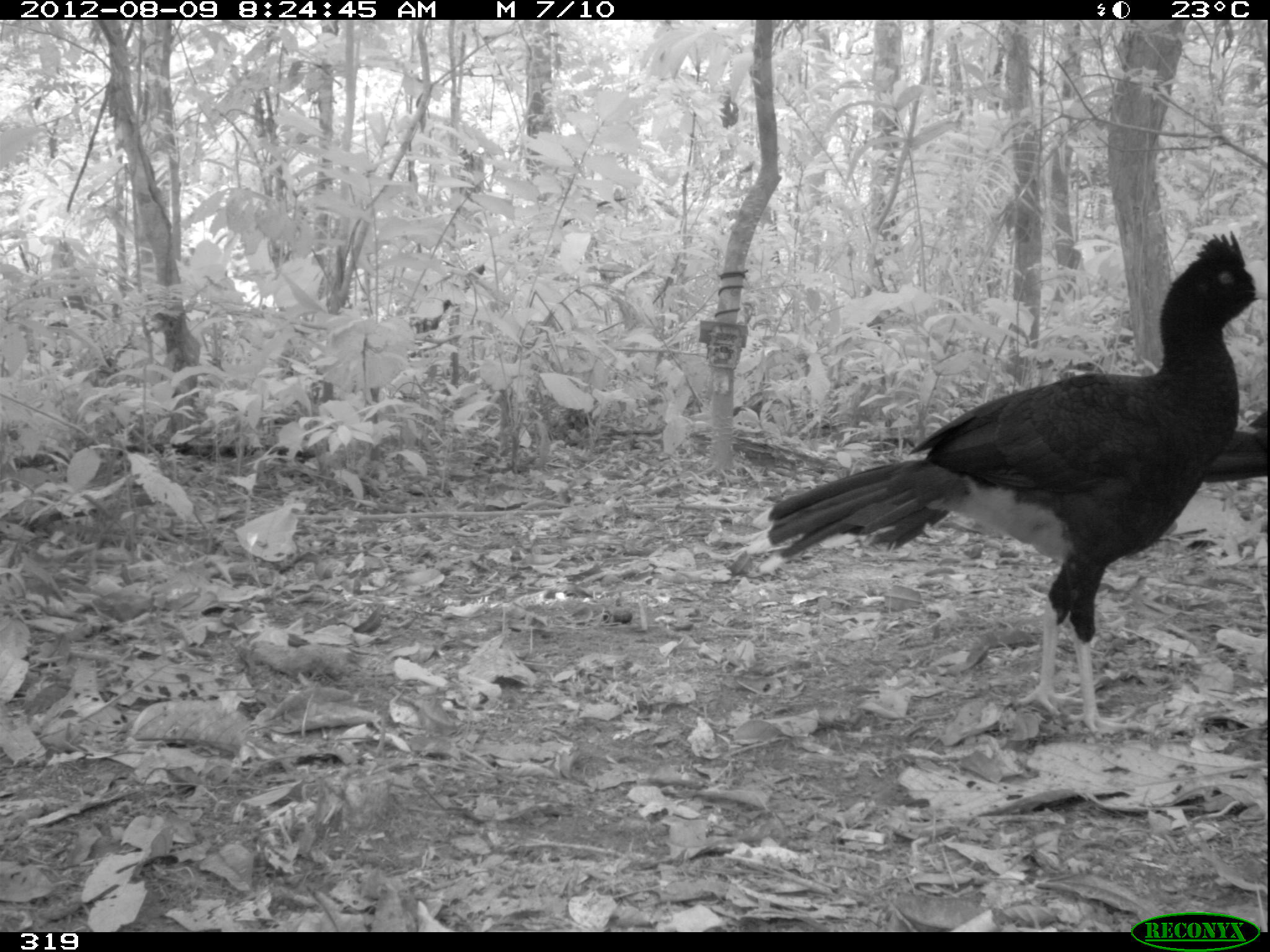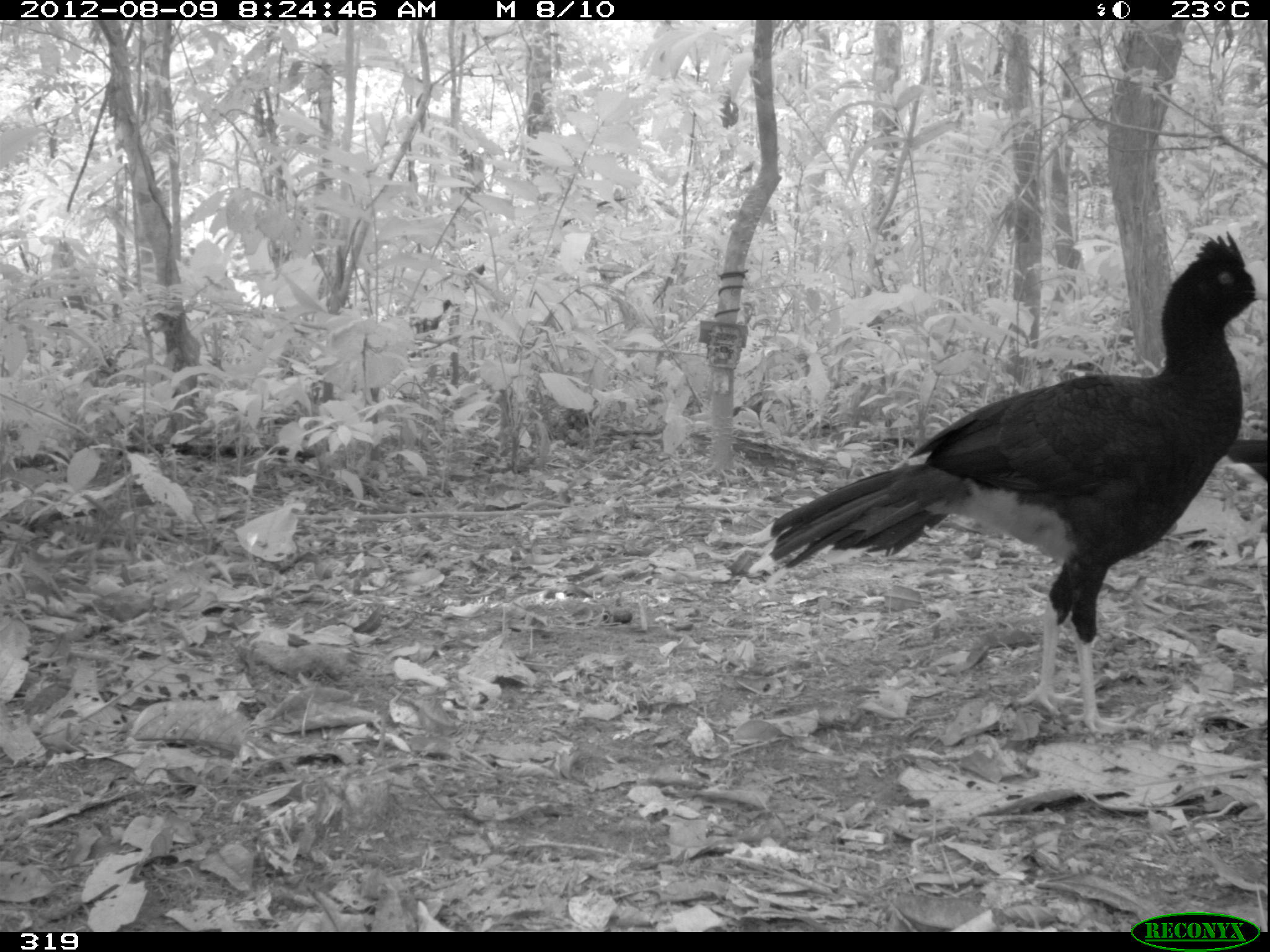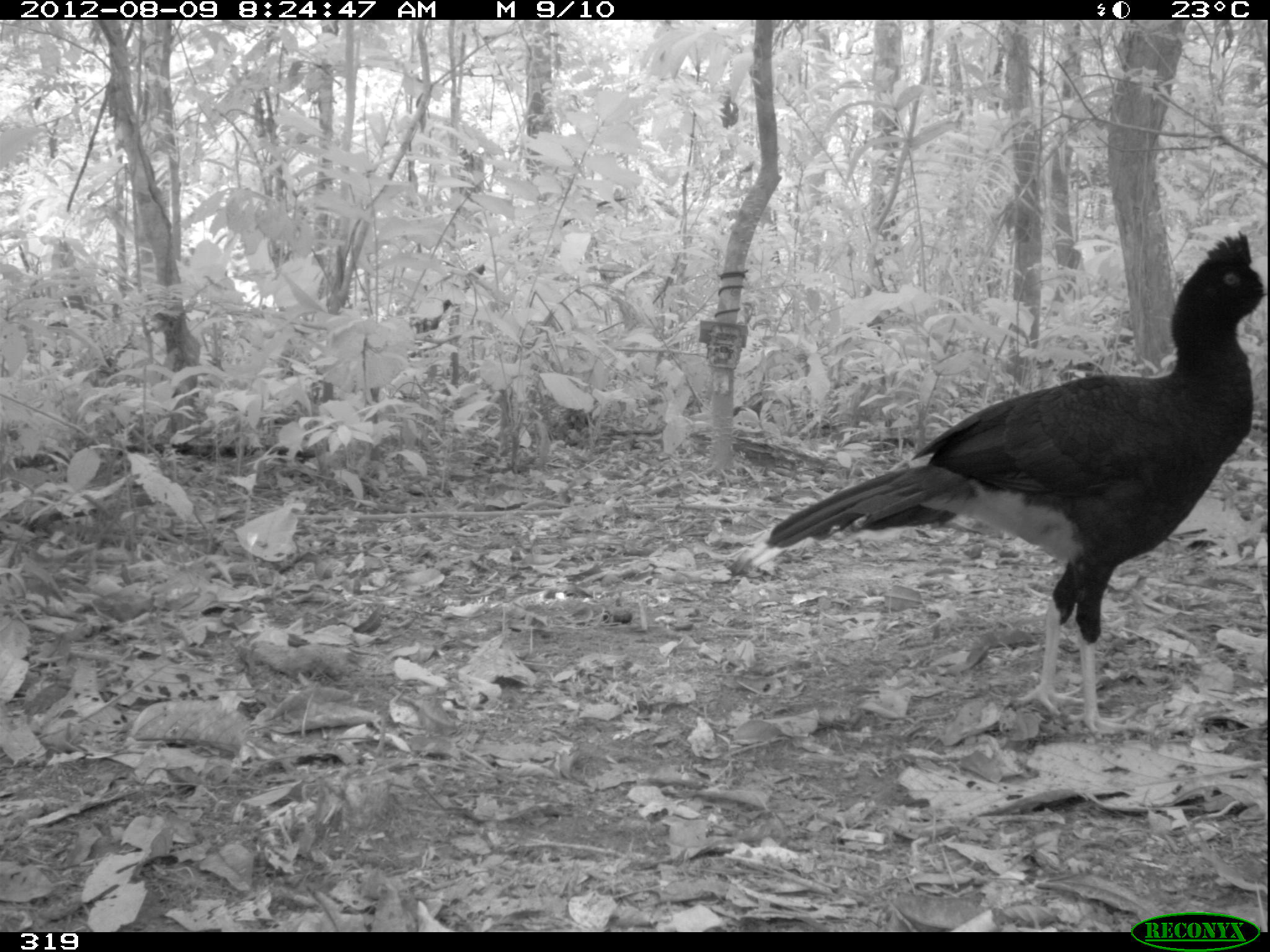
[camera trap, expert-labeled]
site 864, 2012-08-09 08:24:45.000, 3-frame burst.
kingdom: Animalia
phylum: Chordata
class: Aves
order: Galliformes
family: Cracidae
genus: Mitu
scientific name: Mitu tuberosum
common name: razor-billed curassow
Mitu tuberosum (razor-billed curassow).